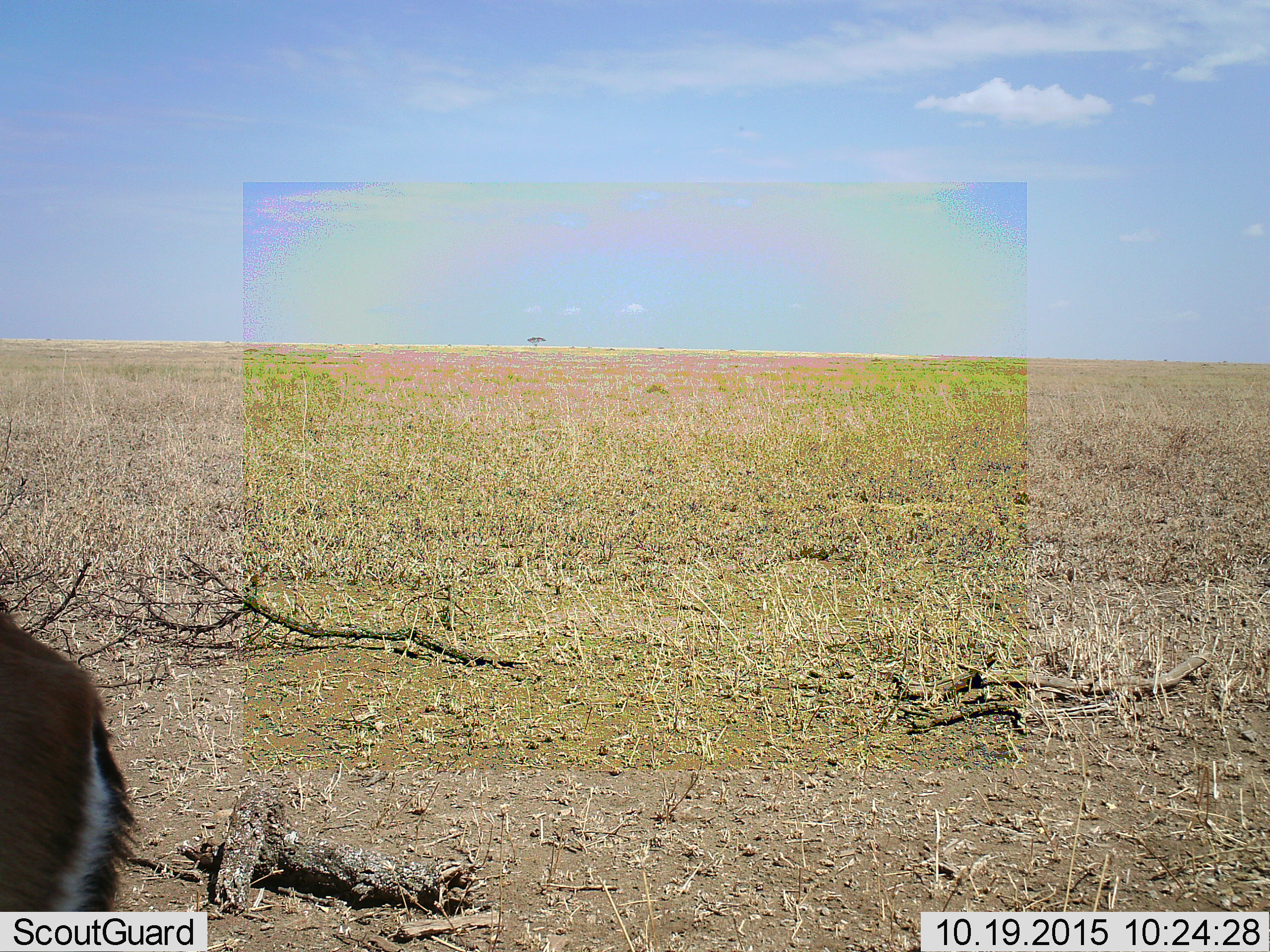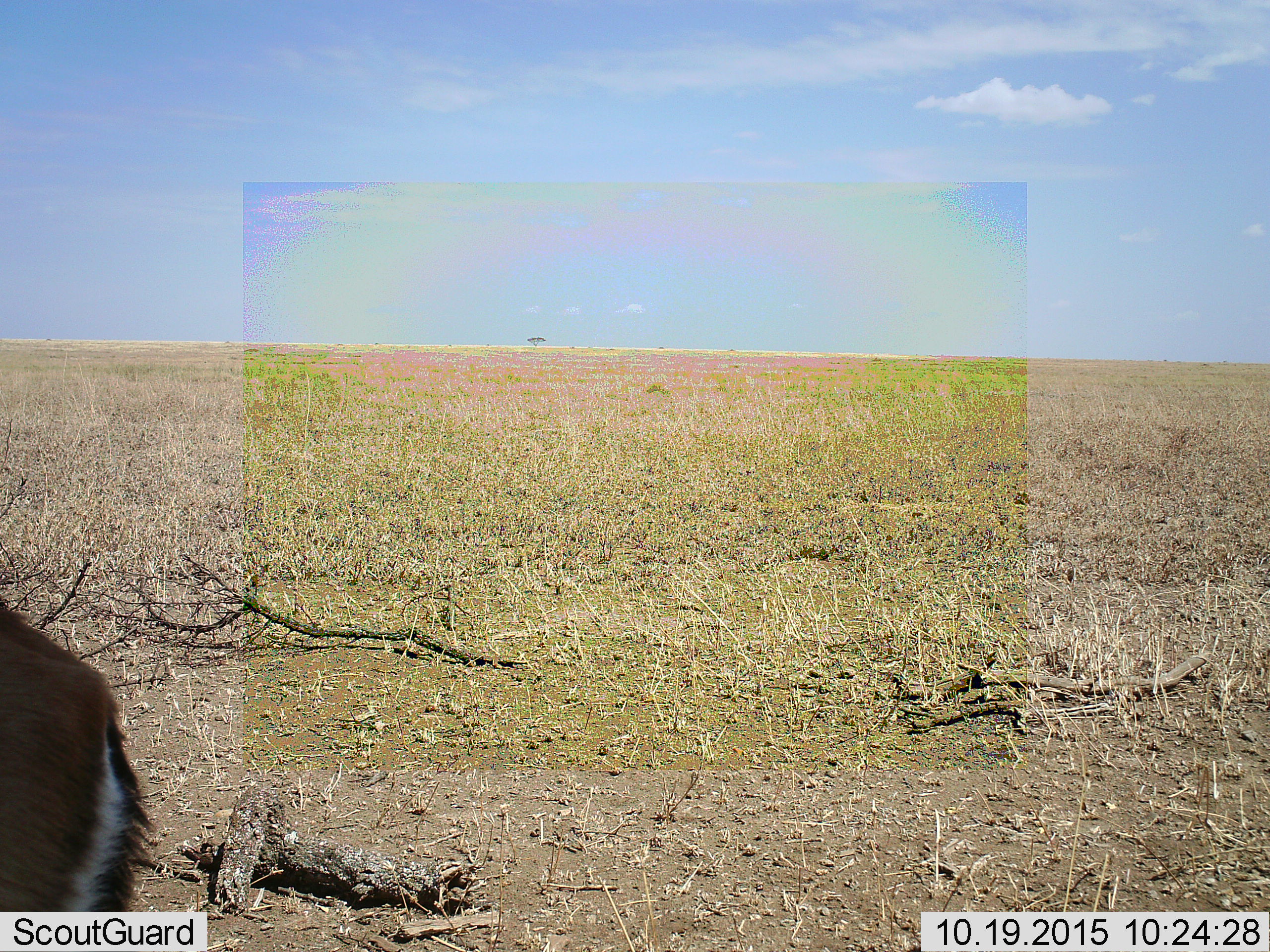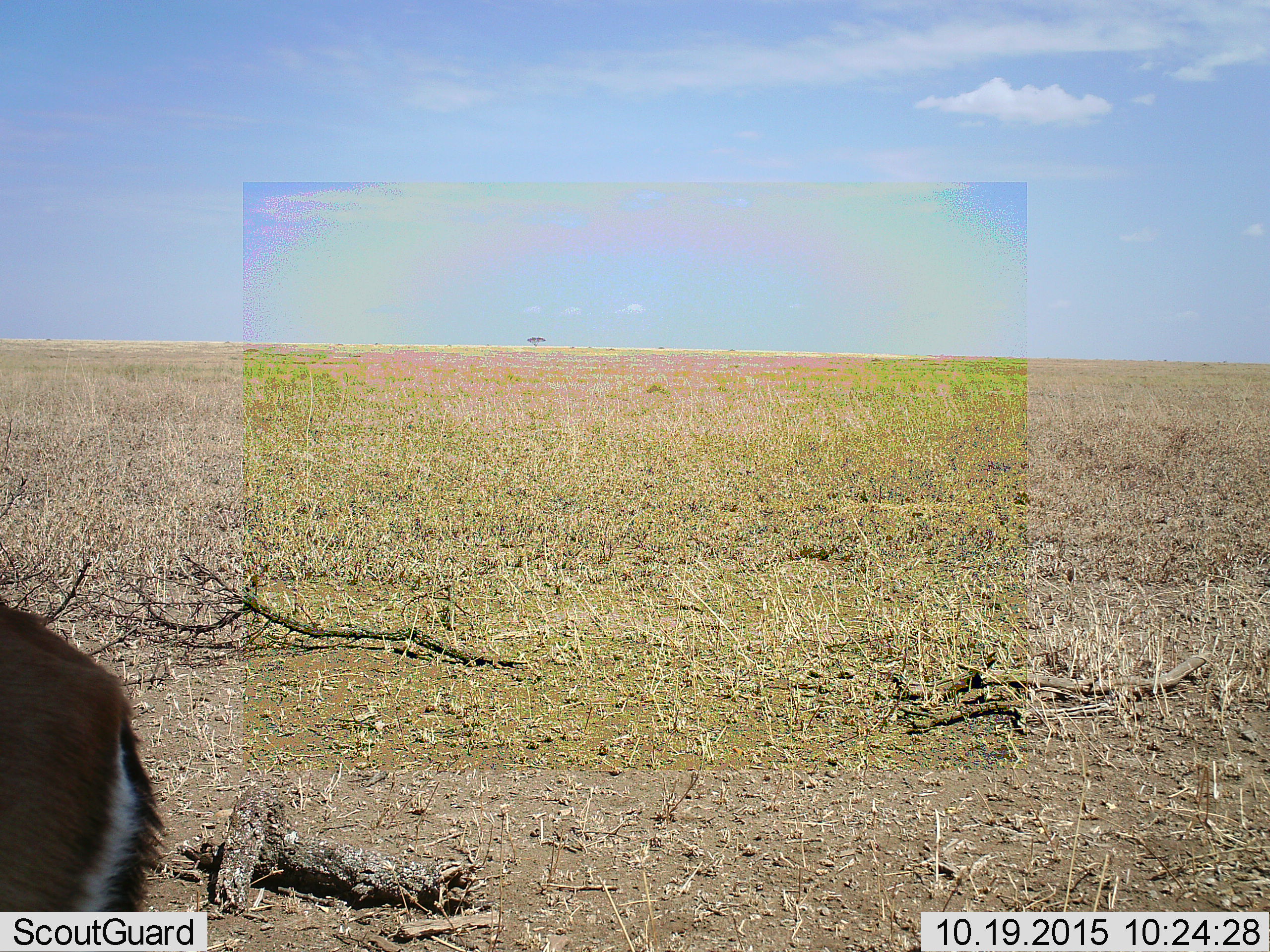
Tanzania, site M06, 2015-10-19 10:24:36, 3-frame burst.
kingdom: Animalia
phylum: Chordata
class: Mammalia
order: Artiodactyla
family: Bovidae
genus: Eudorcas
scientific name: Eudorcas thomsonii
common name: thomson's gazelle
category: gazellethomsons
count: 1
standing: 86%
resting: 0%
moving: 14%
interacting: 0%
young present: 0%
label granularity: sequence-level